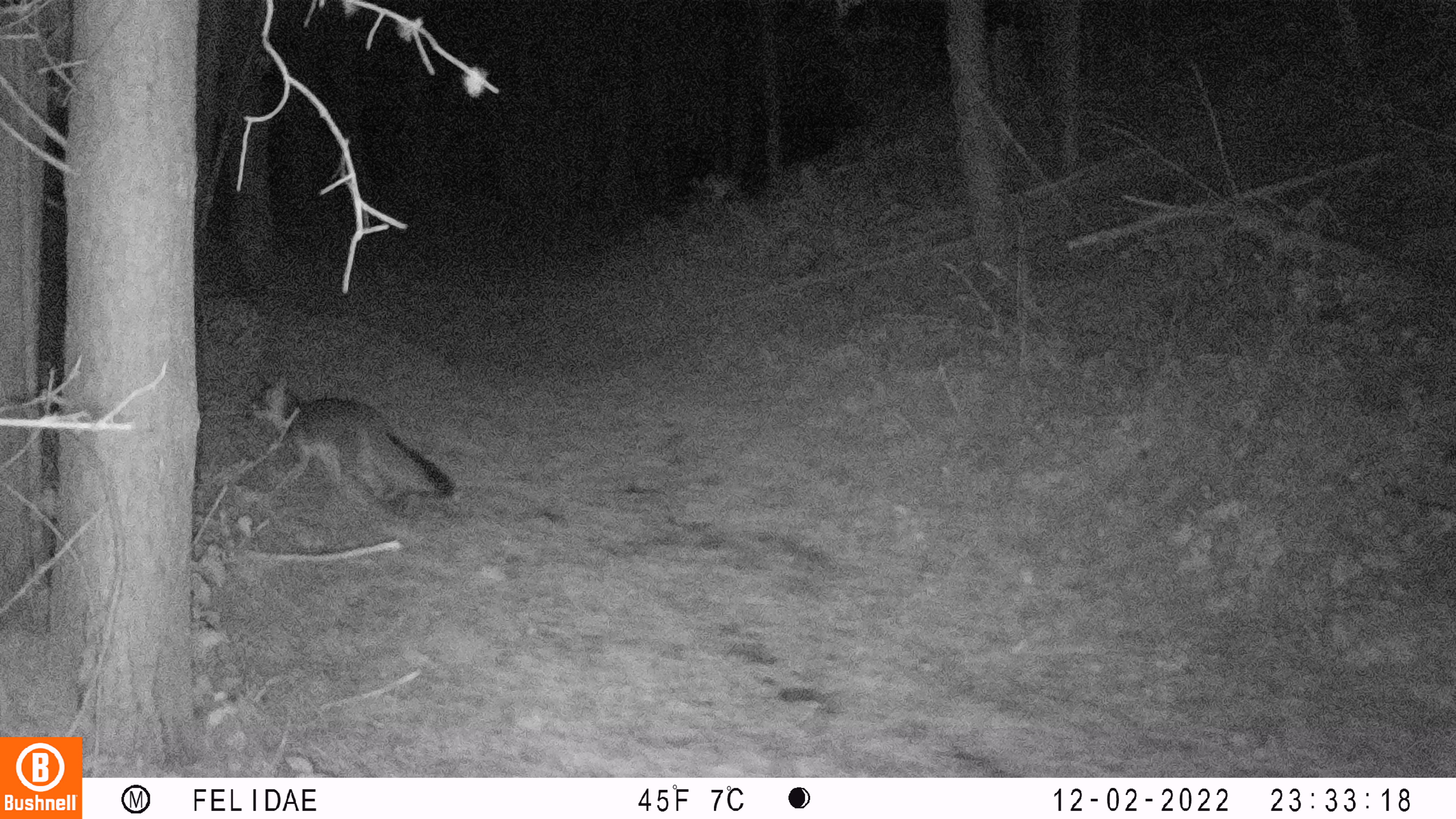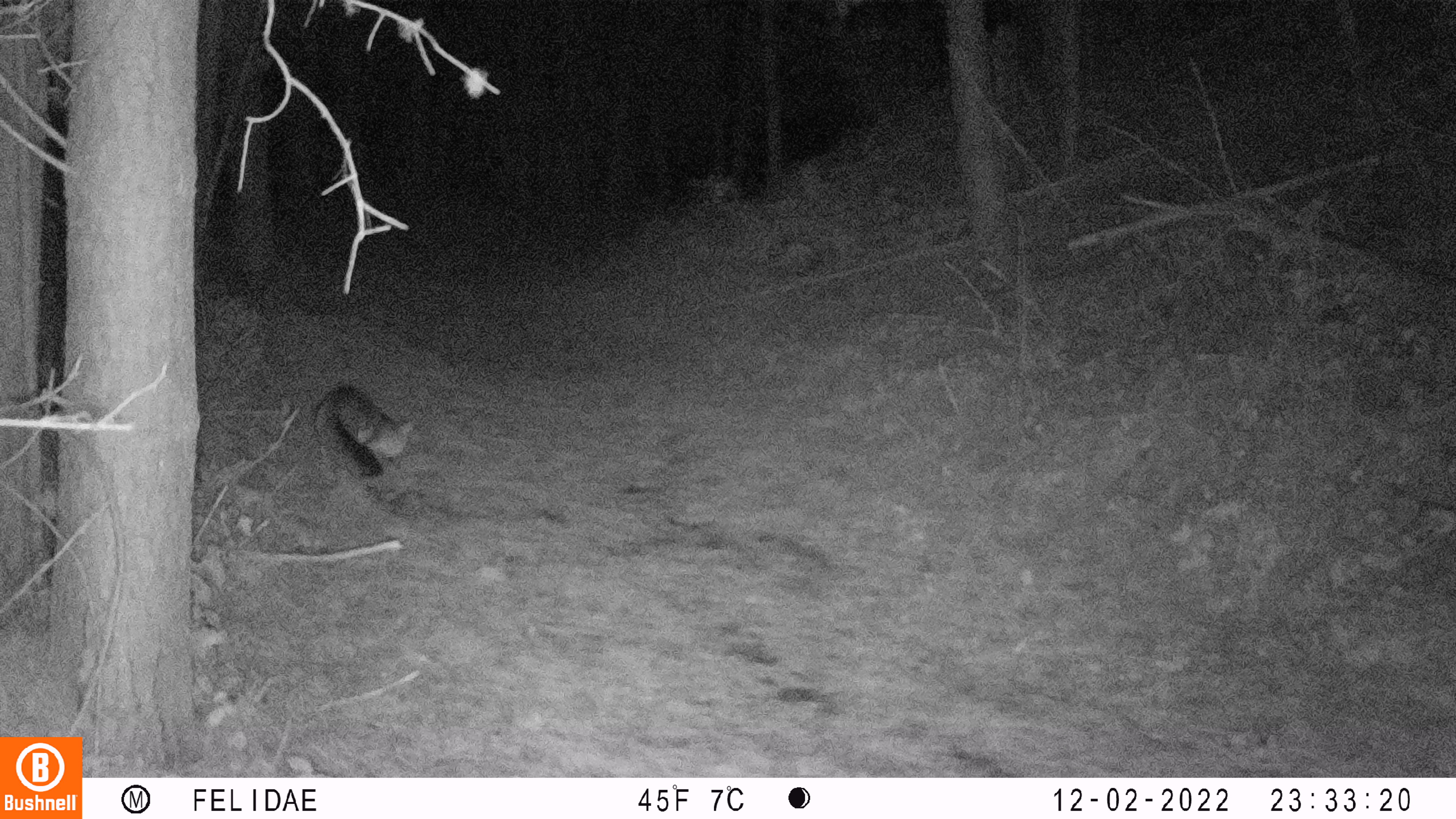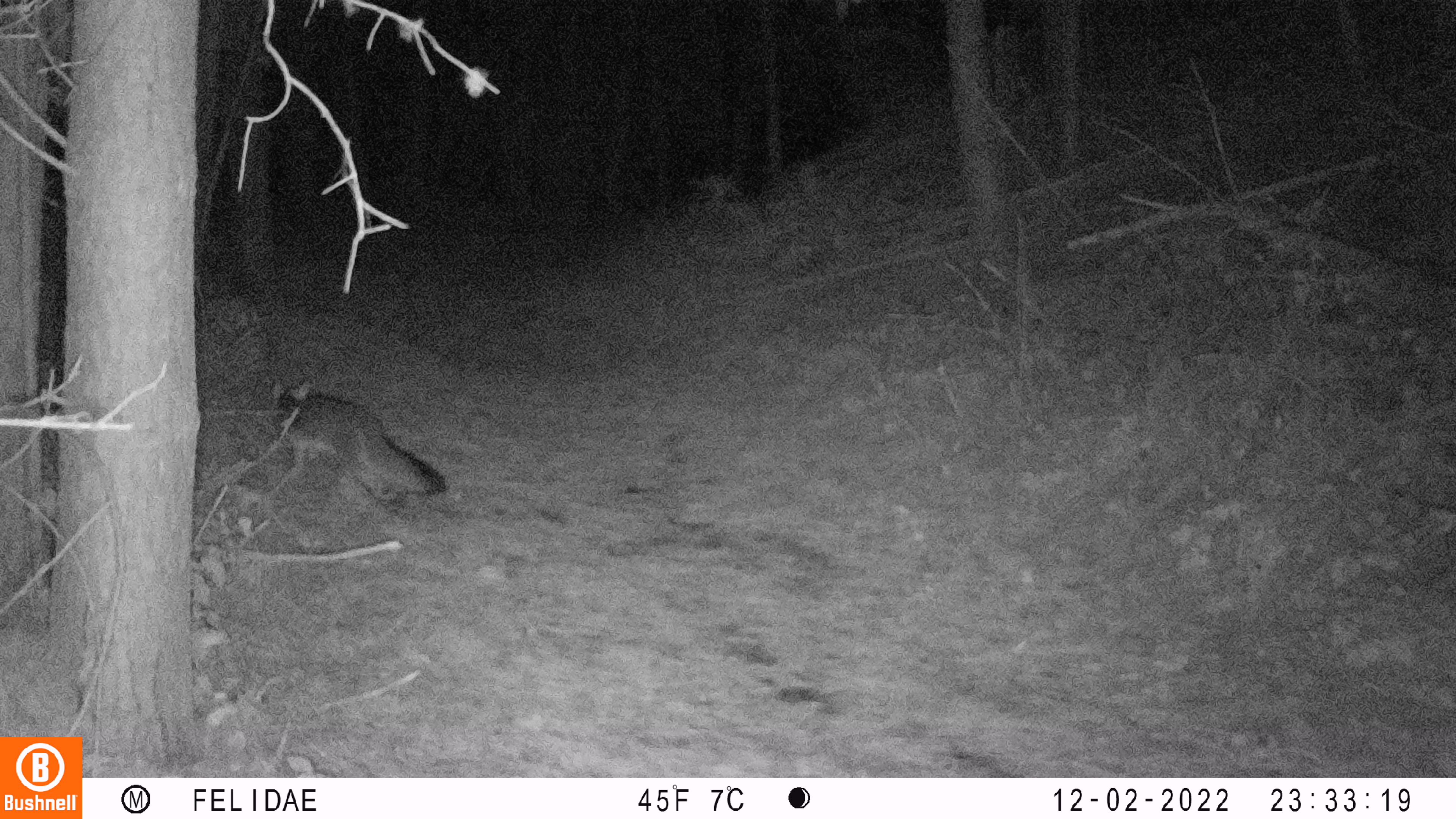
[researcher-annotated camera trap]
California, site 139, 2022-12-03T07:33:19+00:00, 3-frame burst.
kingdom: Animalia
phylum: Chordata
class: Mammalia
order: Carnivora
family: Canidae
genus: Urocyon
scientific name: Urocyon cinereoargenteus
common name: gray fox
Gray fox (Urocyon cinereoargenteus).